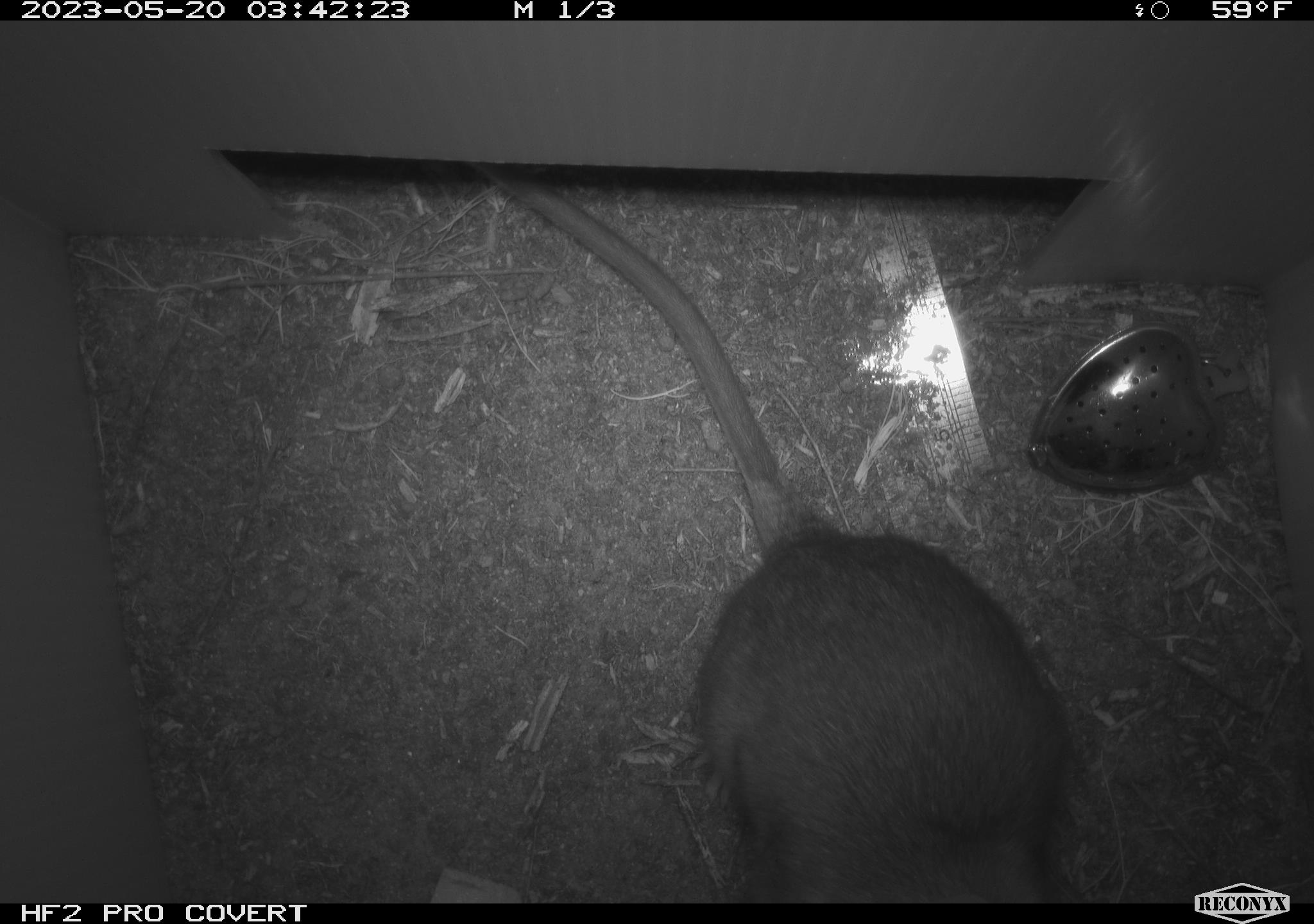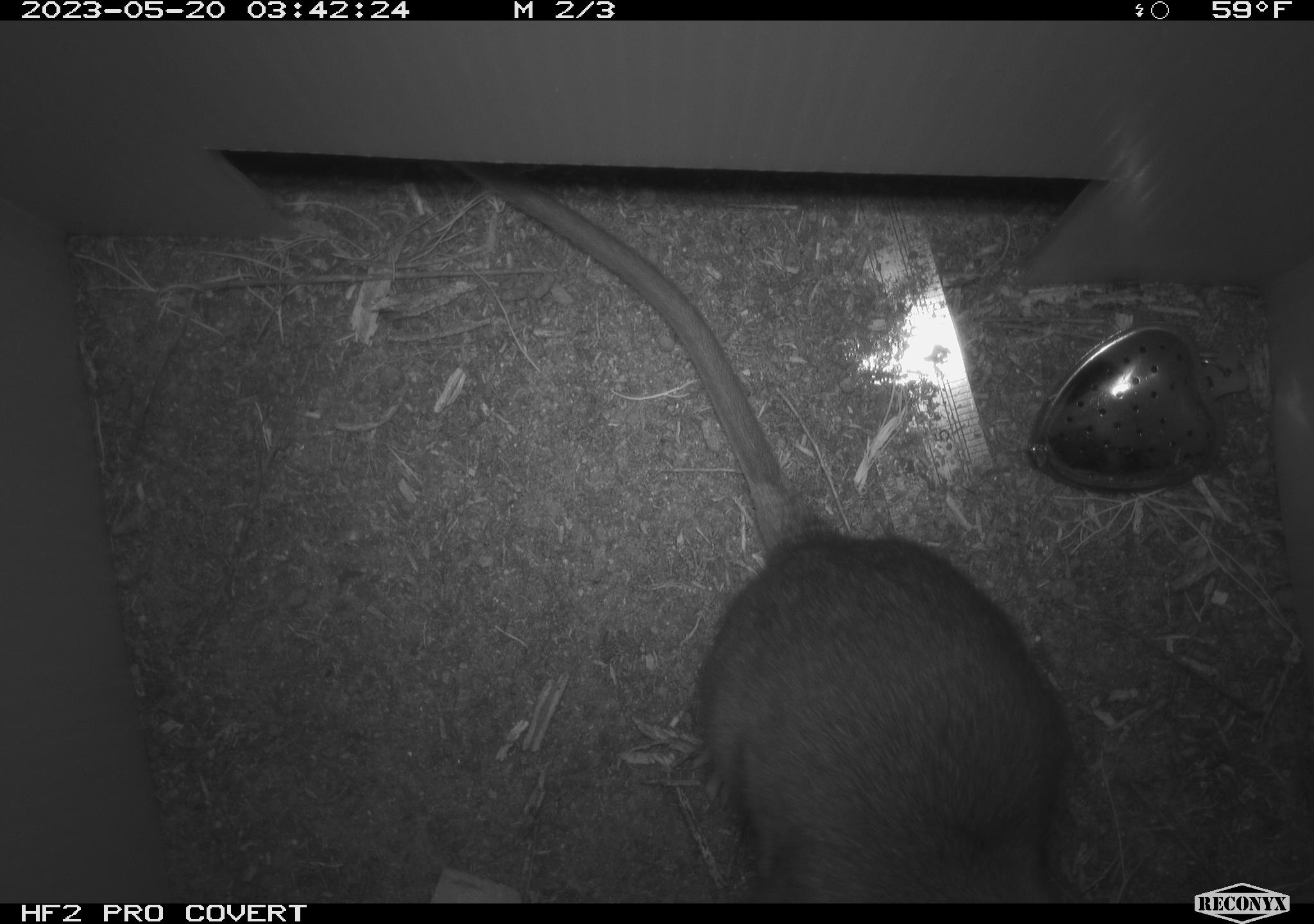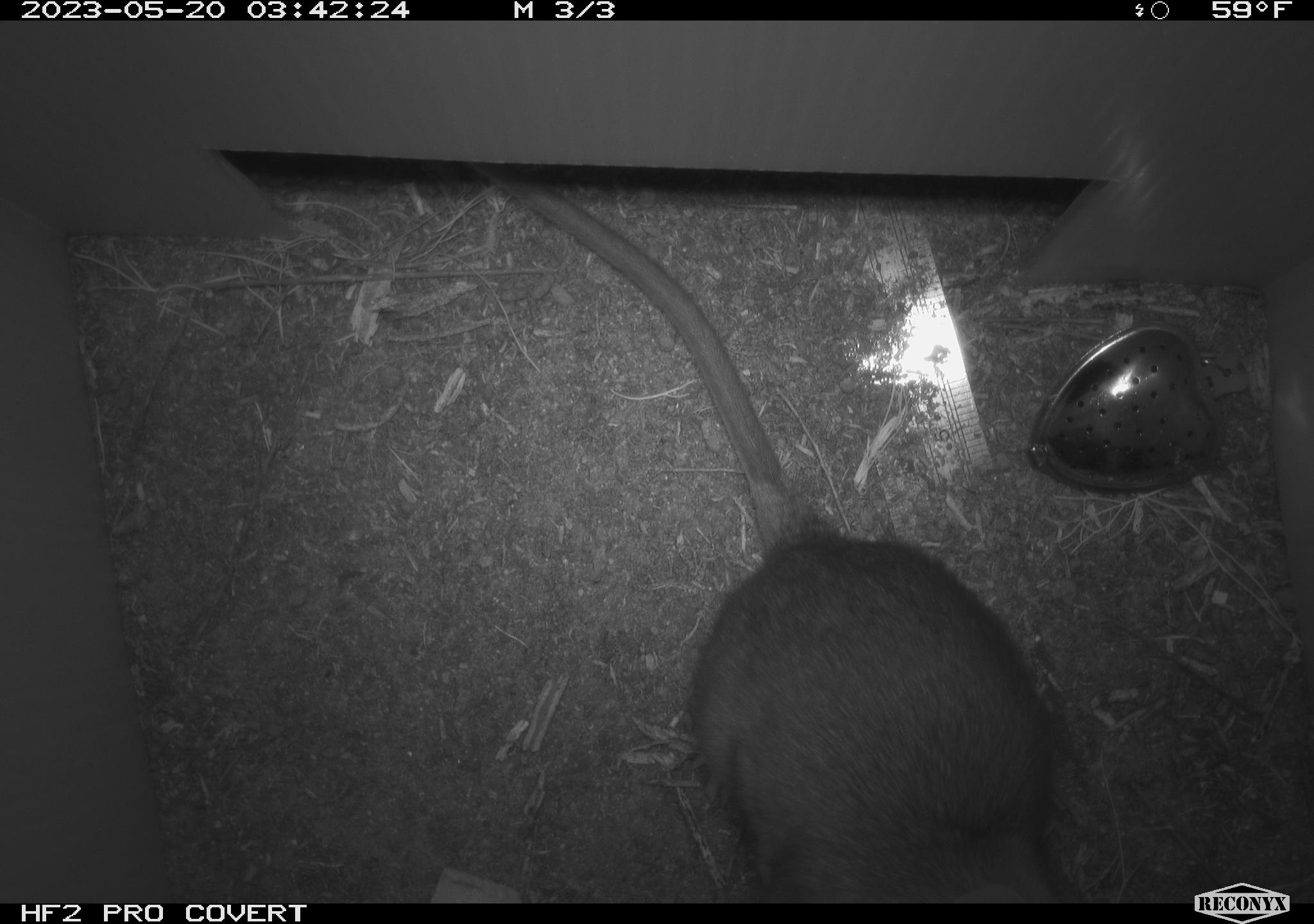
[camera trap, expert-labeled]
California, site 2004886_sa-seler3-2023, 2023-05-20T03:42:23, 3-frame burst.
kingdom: Animalia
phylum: Chordata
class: Mammalia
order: Rodentia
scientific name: Rodentia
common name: woodrat or rat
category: woodrat or rat species